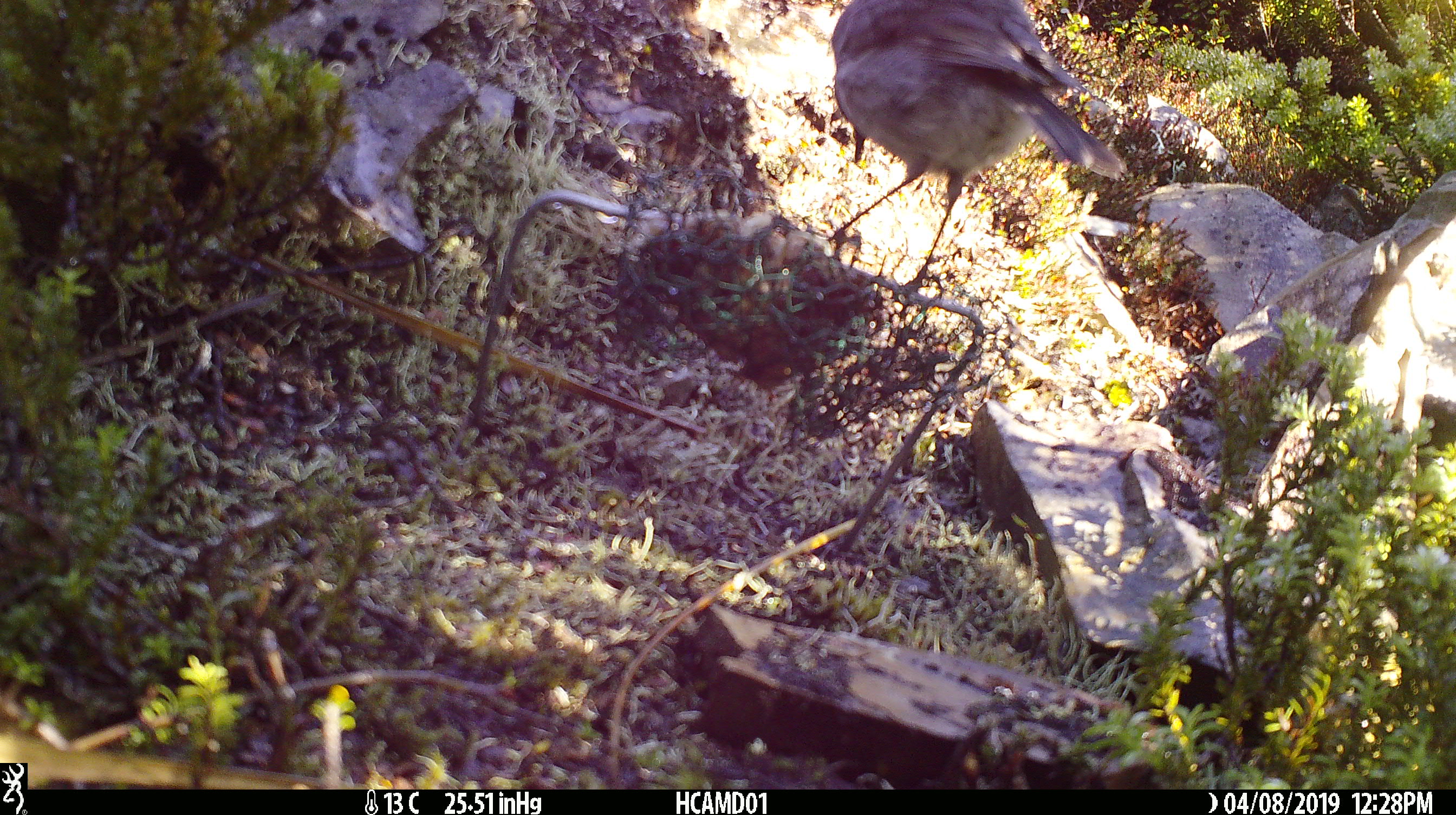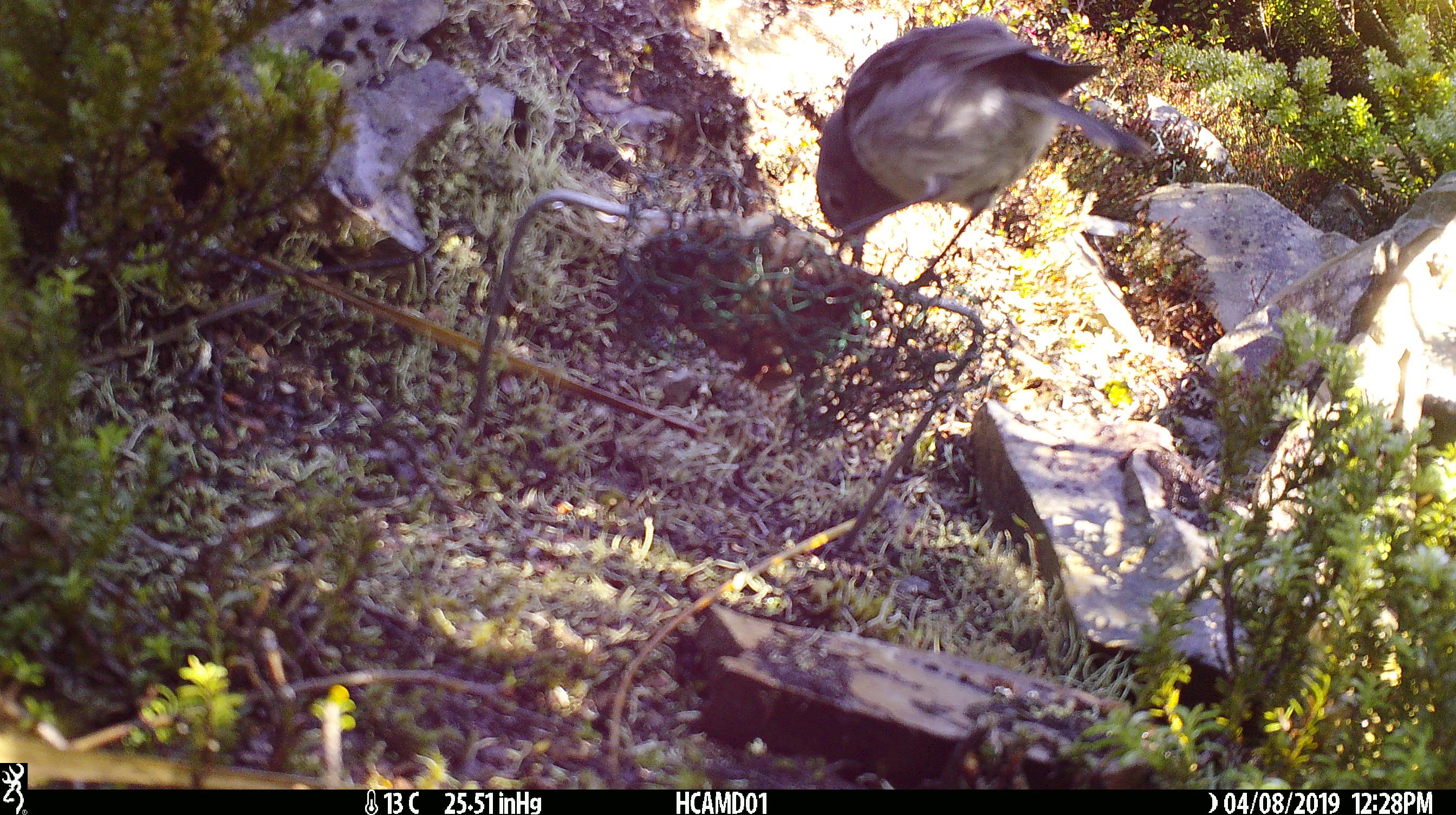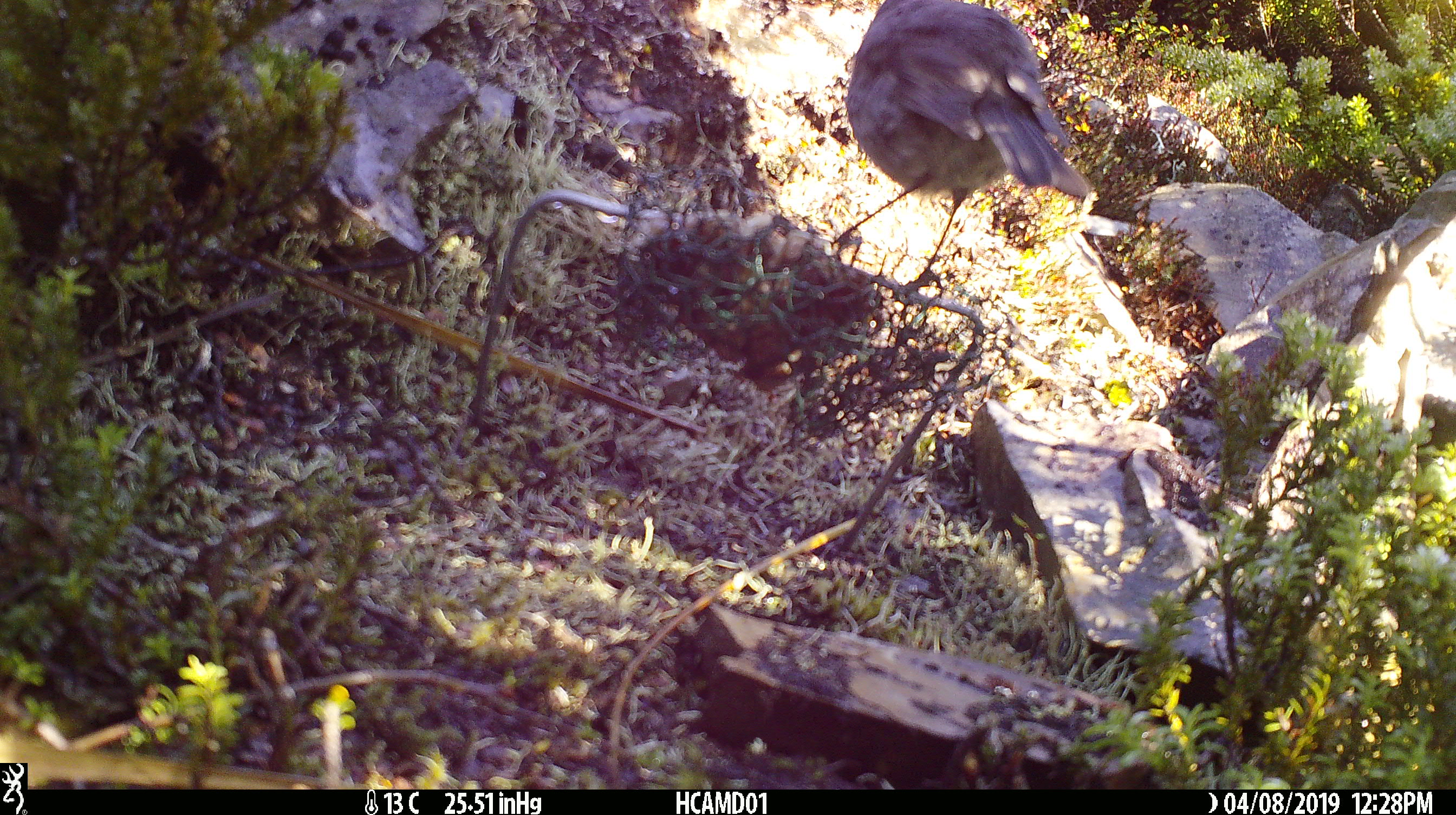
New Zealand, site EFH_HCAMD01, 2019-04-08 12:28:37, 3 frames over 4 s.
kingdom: Animalia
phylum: Chordata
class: Aves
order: Passeriformes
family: Petroicidae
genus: Petroica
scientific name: Petroica australis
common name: new zealand robin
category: robin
Robin (new zealand robin) (Petroica australis).